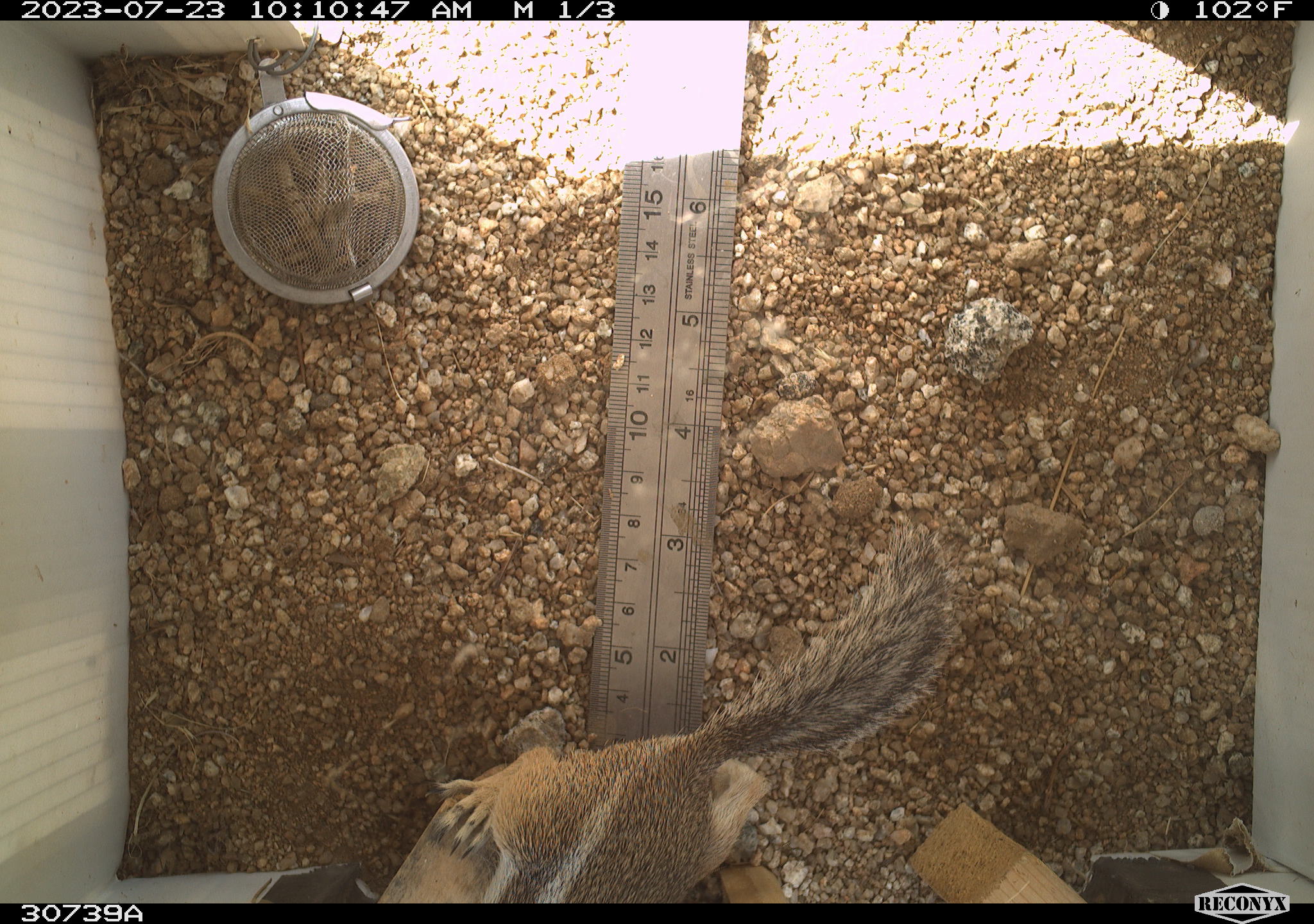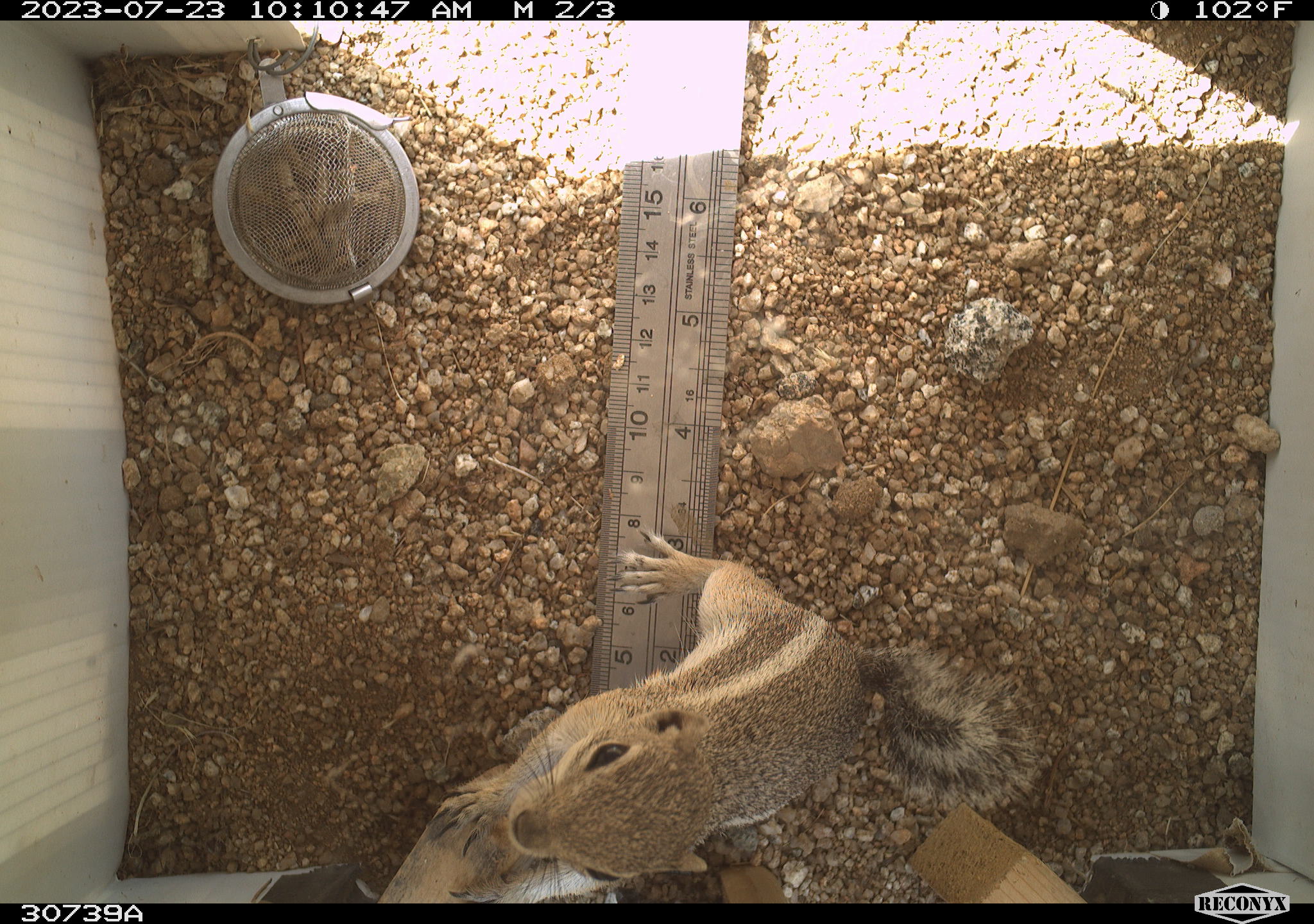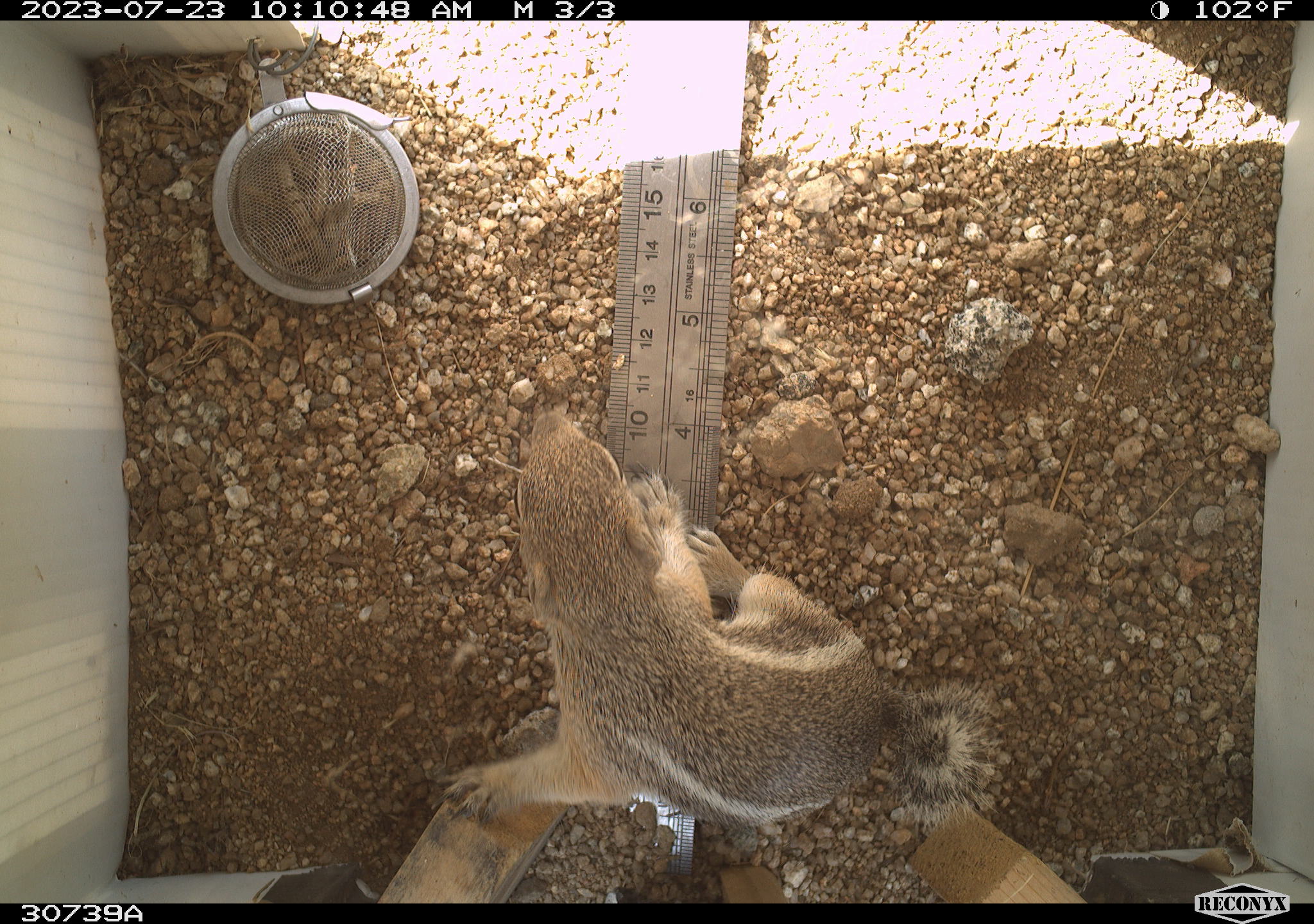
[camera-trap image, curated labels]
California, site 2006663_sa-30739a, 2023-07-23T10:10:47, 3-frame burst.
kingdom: Animalia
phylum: Chordata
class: Mammalia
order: Rodentia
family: Sciuridae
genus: Ammospermophilus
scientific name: Ammospermophilus leucurus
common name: white-tailed antelope squirrel